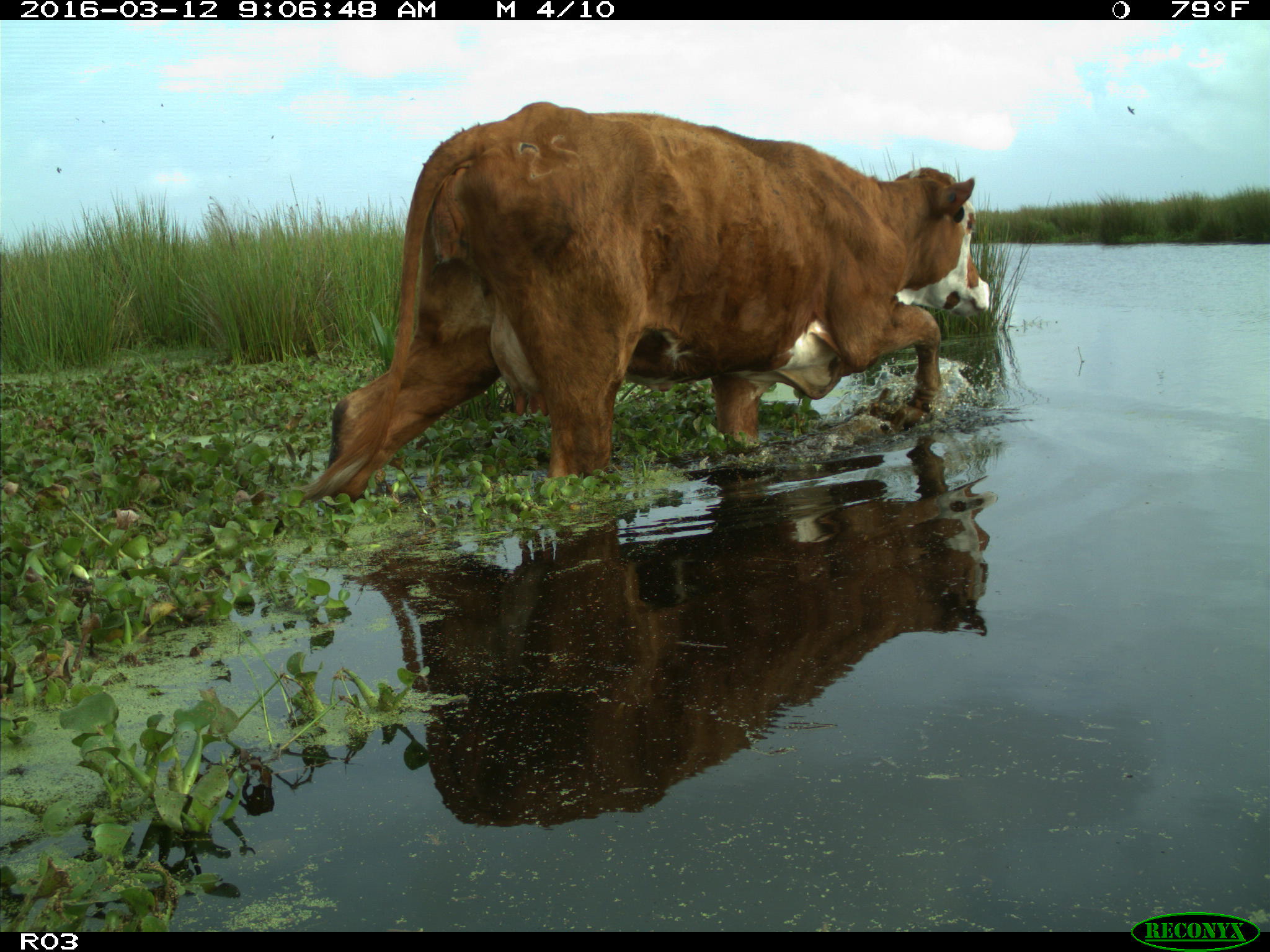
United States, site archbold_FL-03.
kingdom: Animalia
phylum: Chordata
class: Mammalia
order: Artiodactyla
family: Bovidae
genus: Bos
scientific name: Bos taurus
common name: domestic cow